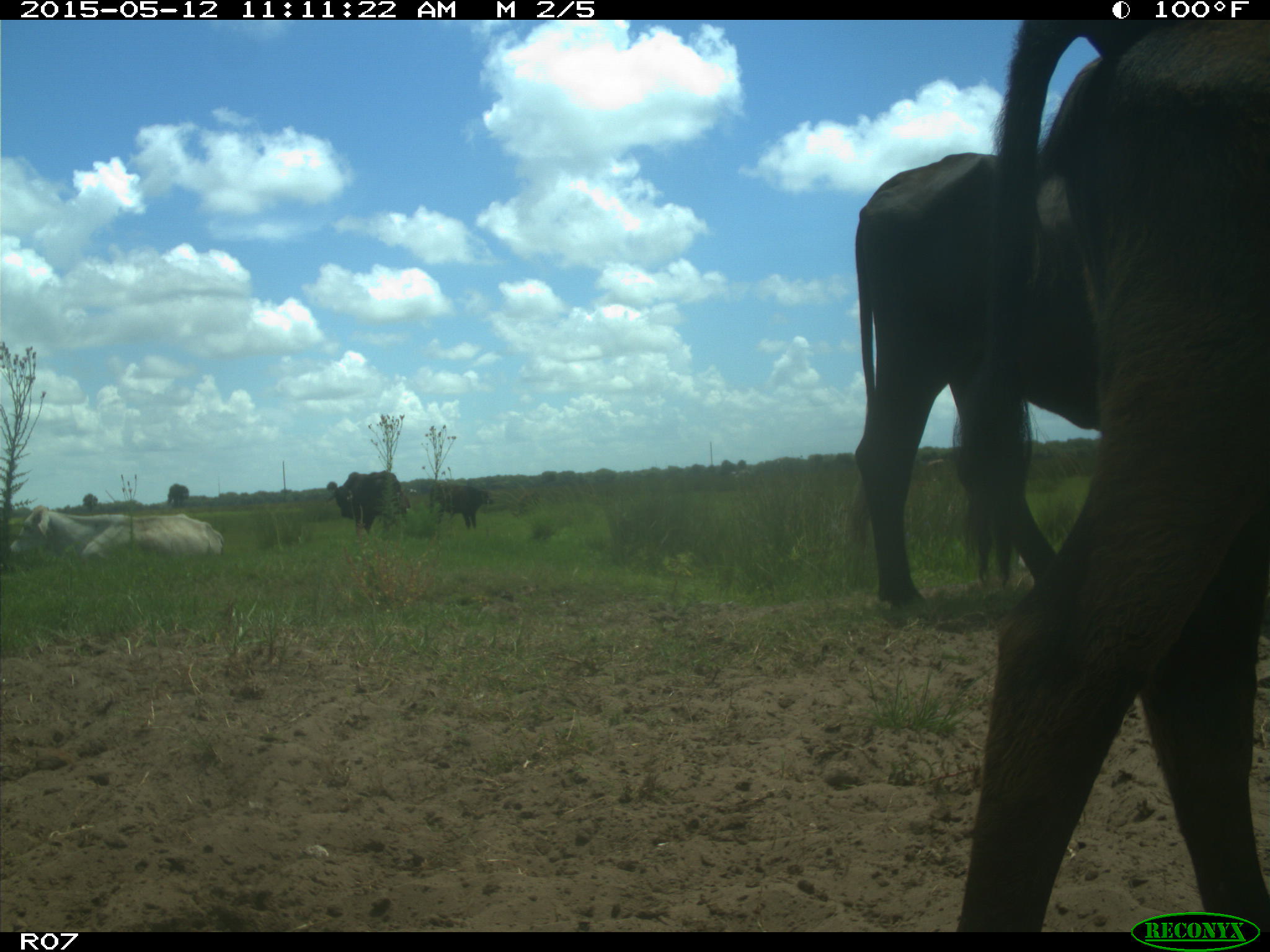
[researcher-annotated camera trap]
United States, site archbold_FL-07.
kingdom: Animalia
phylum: Chordata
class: Mammalia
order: Artiodactyla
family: Bovidae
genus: Bos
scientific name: Bos taurus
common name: domestic cow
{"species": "Bos taurus (domestic cow)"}